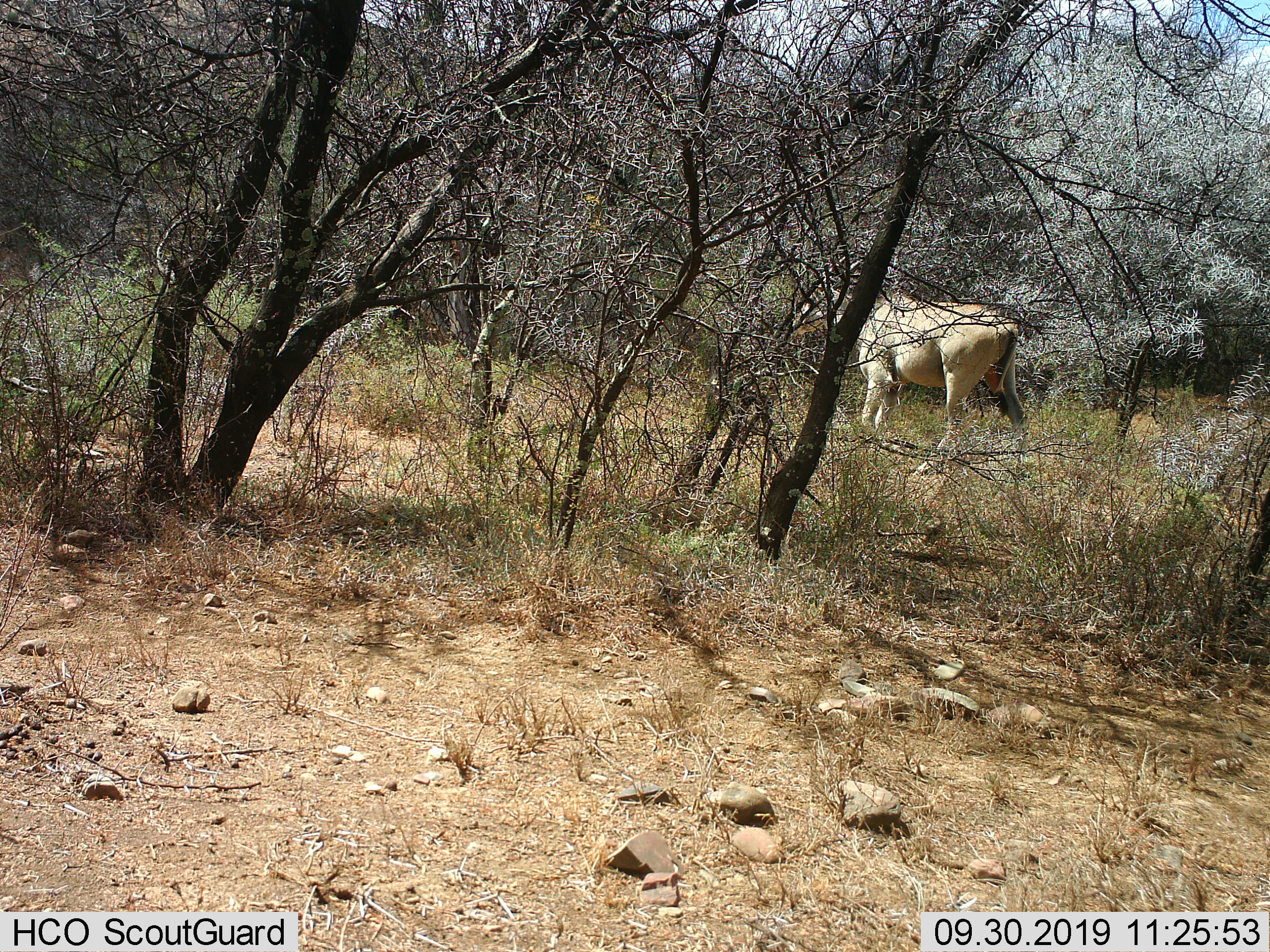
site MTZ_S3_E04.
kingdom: Animalia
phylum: Chordata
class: Mammalia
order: Artiodactyla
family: Bovidae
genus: Tragelaphus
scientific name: Tragelaphus oryx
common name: eland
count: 1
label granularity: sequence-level